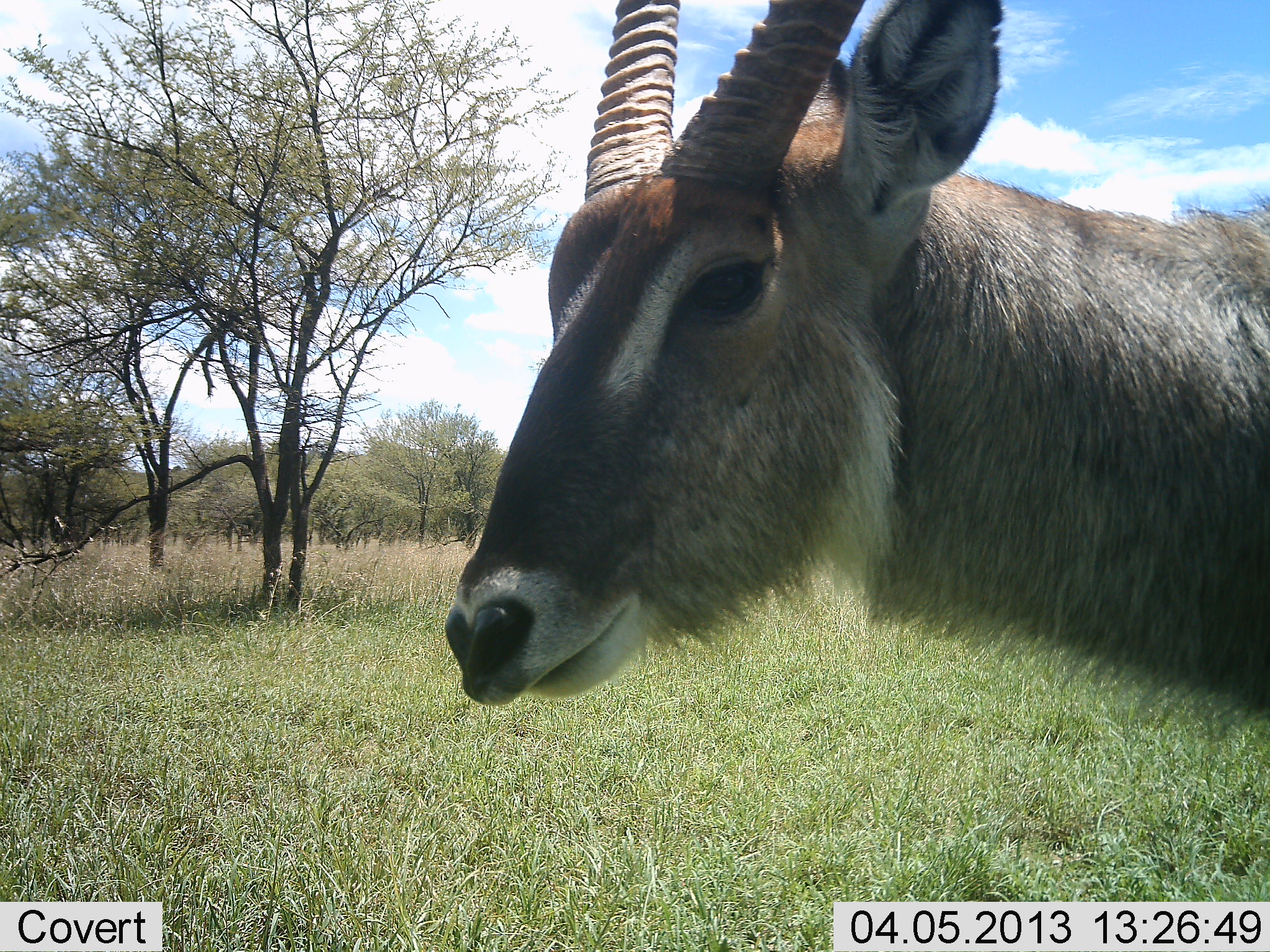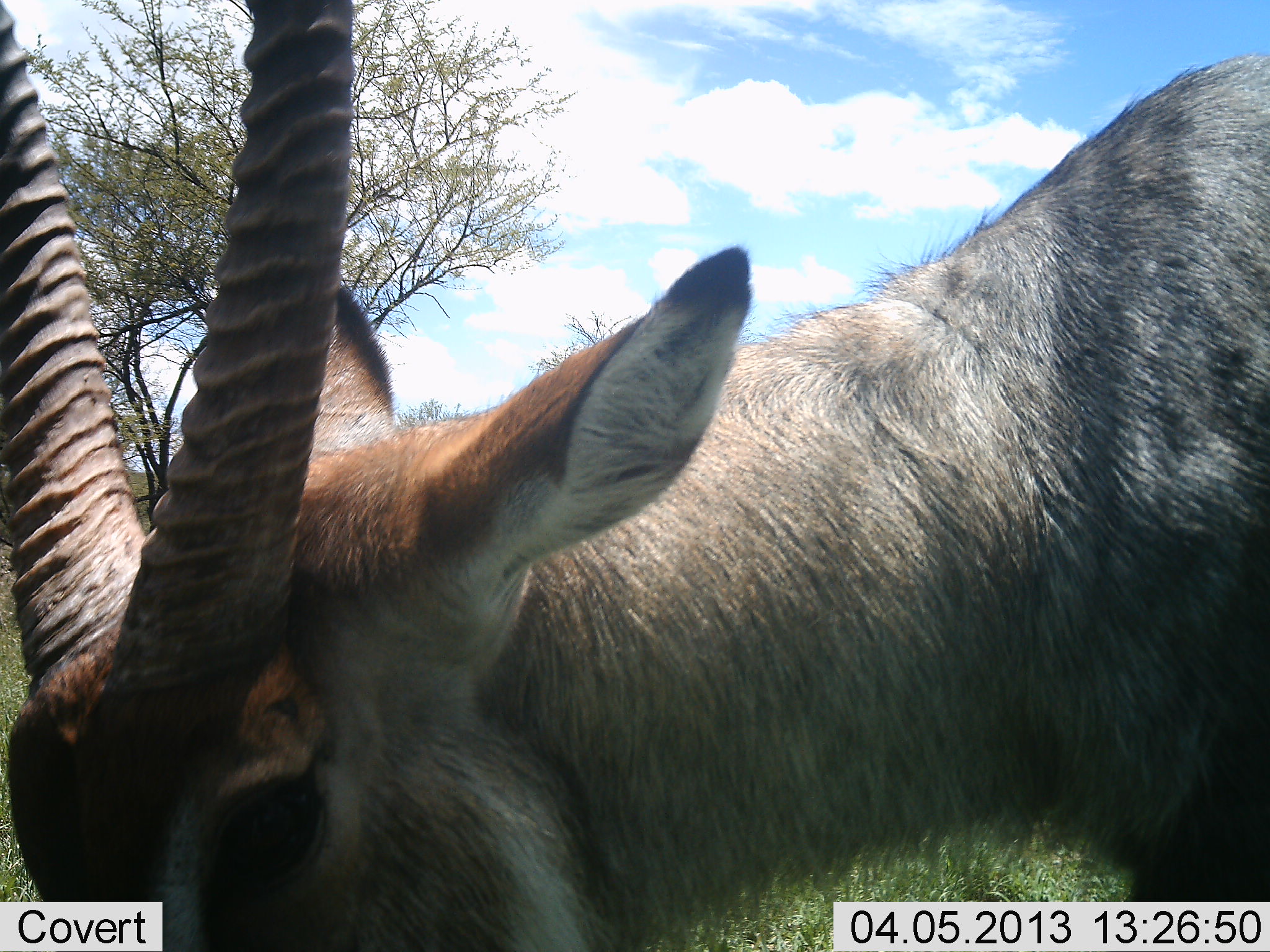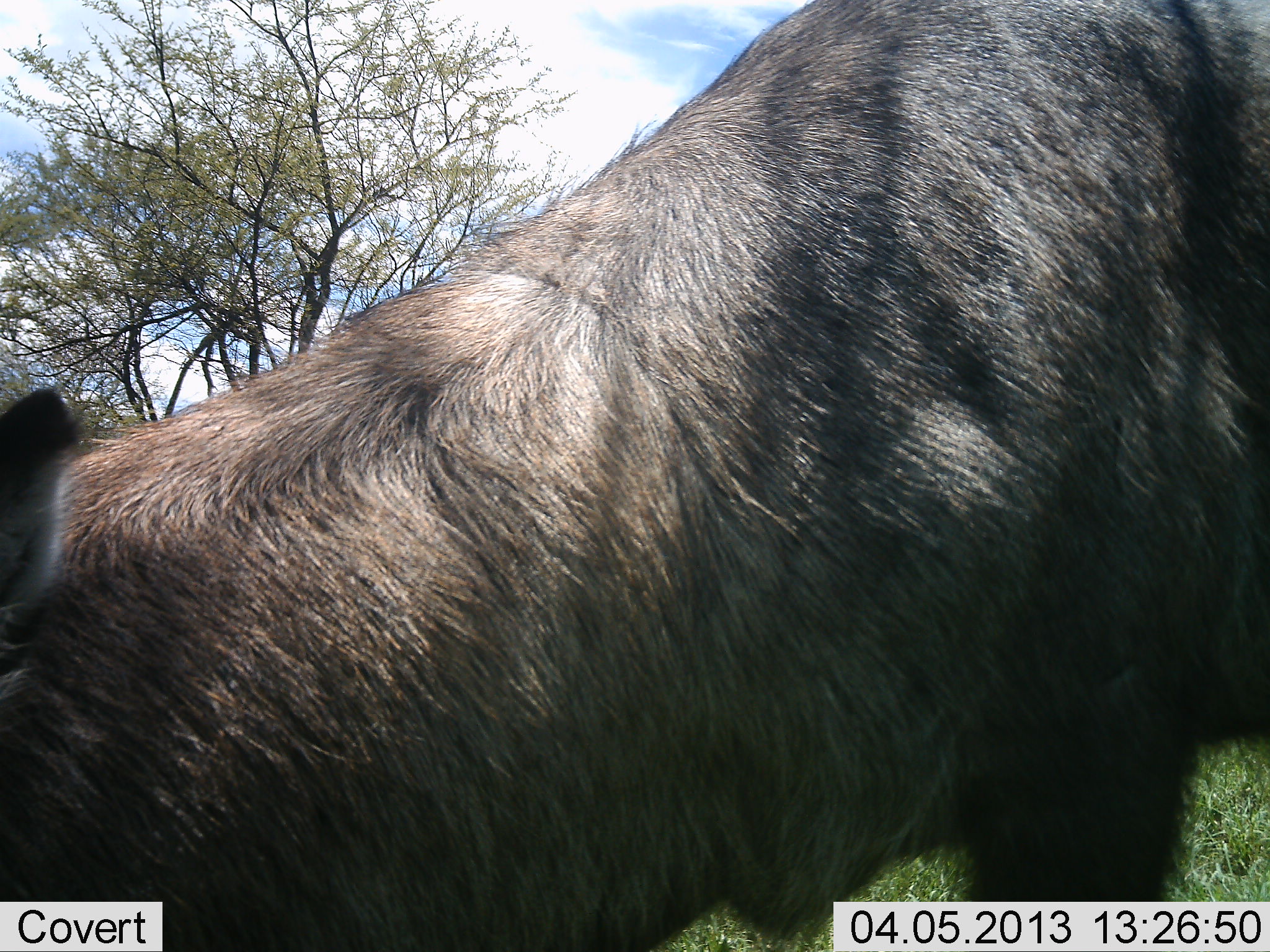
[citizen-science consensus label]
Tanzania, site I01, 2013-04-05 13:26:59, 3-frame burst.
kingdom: Animalia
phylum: Chordata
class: Mammalia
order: Artiodactyla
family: Bovidae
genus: Kobus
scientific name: Kobus ellipsiprymnus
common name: waterbuck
Waterbuck (Kobus ellipsiprymnus), count 1. Behavior (volunteer vote fractions): standing 29%, resting 0%, moving 41%, interacting 0%. Young present (vote fraction): 0%. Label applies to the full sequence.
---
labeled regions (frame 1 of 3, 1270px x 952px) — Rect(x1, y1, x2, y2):
animal: Rect(440, 0, 1270, 756)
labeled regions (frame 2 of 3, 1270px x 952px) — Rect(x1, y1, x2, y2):
animal: Rect(1, 1, 1270, 952)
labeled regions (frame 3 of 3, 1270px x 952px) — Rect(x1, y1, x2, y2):
animal: Rect(1, 1, 1270, 952)